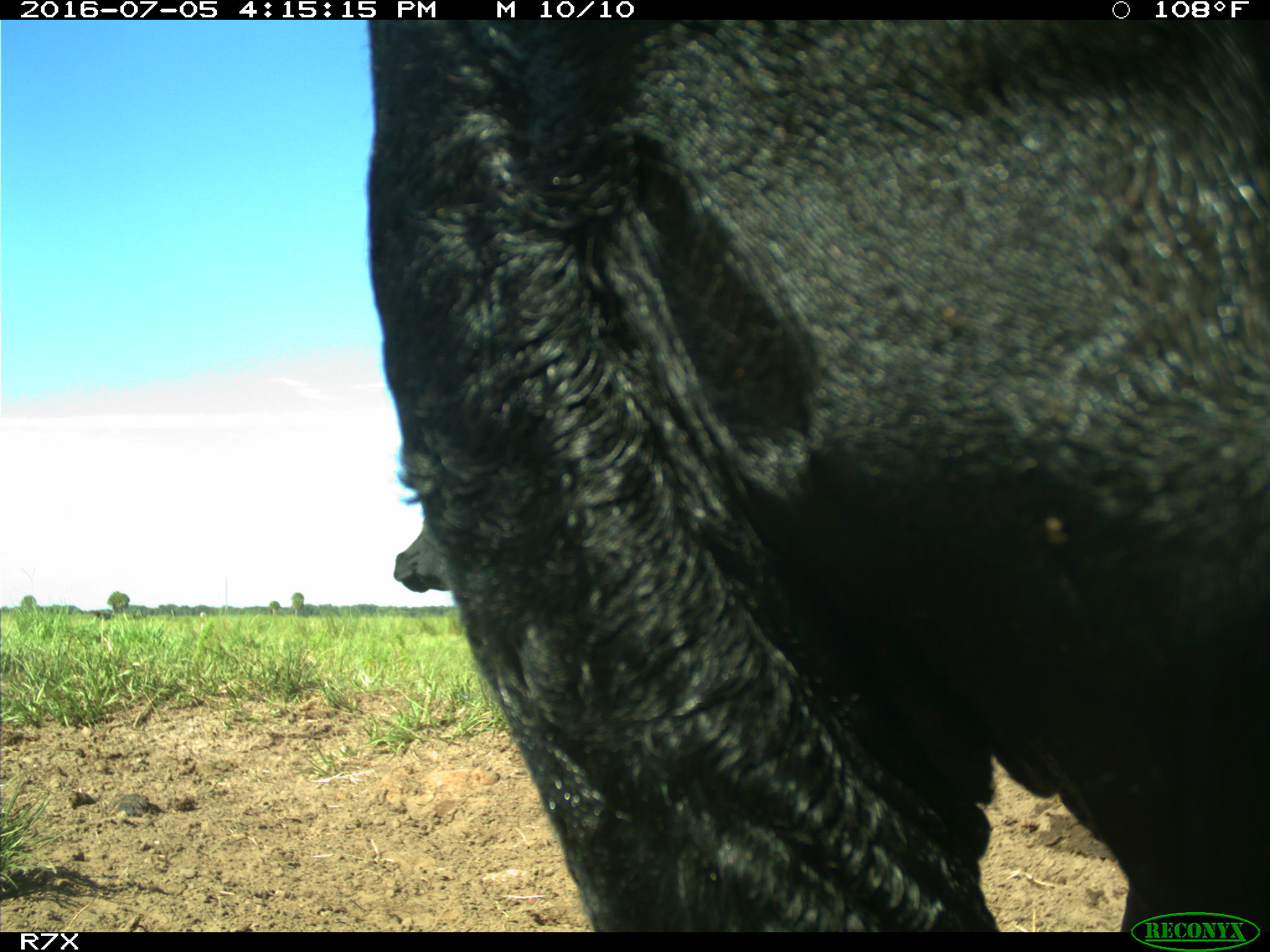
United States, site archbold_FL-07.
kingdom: Animalia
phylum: Chordata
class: Mammalia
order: Artiodactyla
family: Bovidae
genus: Bos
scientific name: Bos taurus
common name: domestic cow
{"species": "Bos taurus (domestic cow)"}